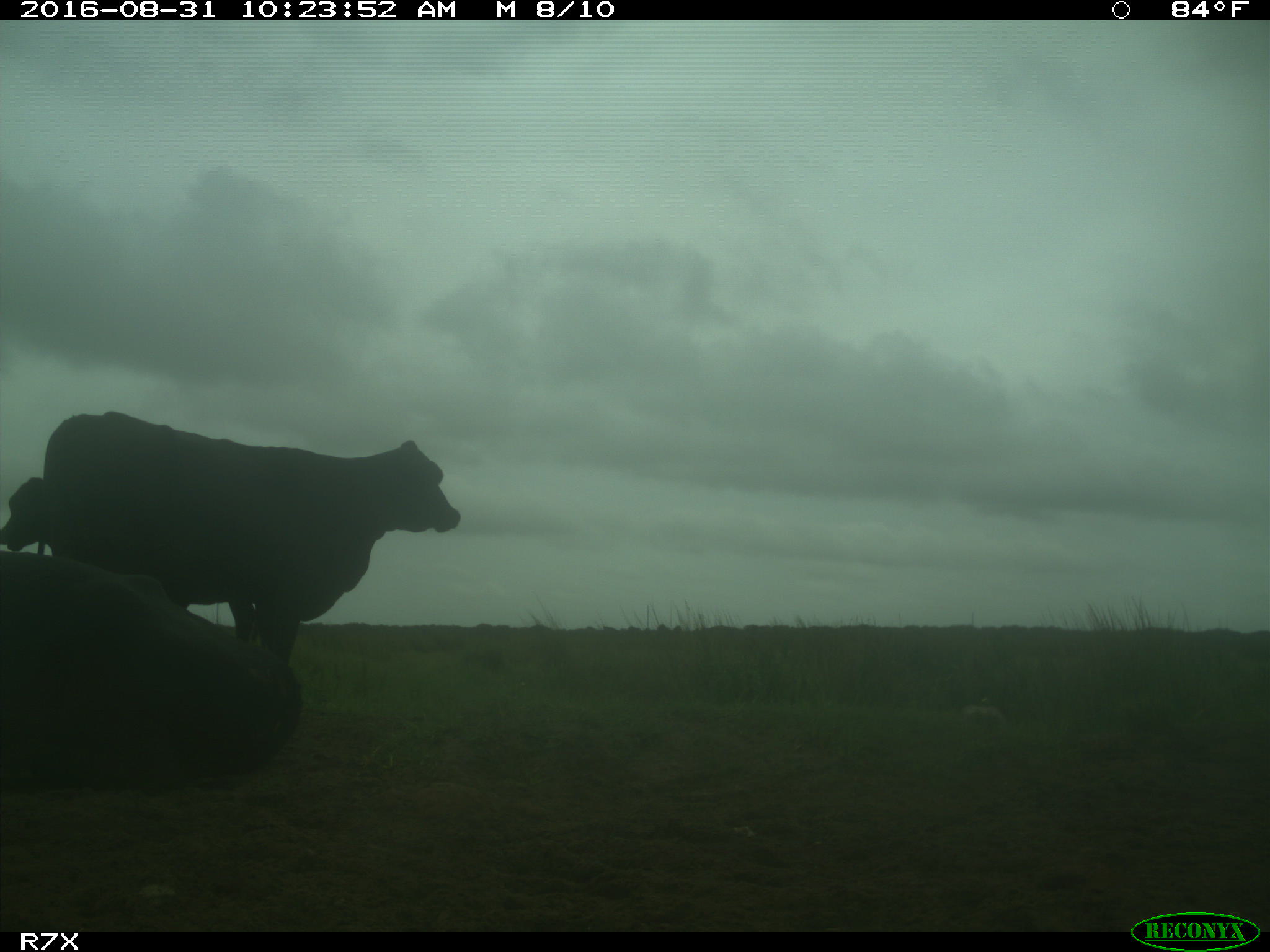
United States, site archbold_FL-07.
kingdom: Animalia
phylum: Chordata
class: Mammalia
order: Artiodactyla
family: Bovidae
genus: Bos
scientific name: Bos taurus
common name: domestic cow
Bos taurus (domestic cow).